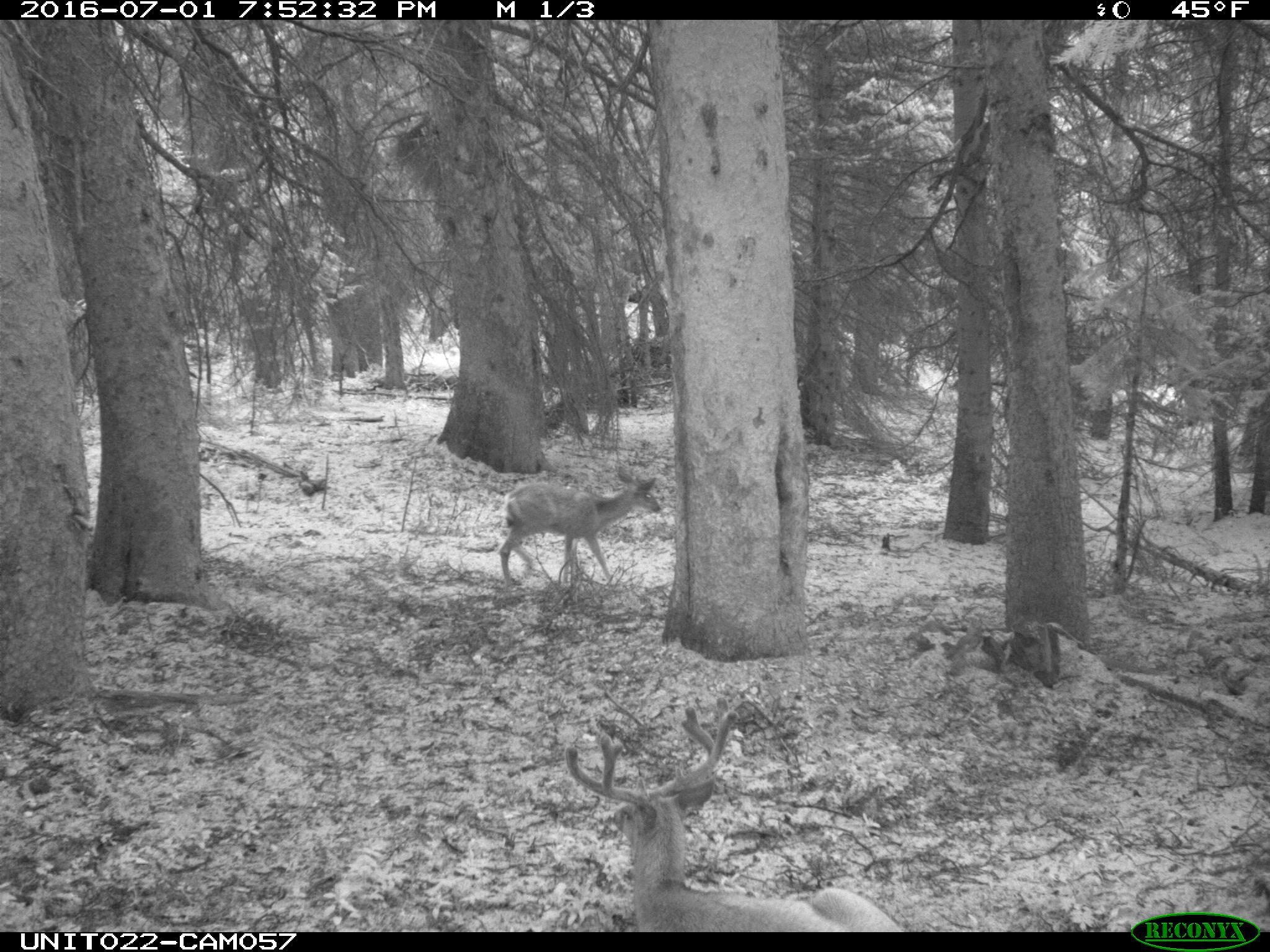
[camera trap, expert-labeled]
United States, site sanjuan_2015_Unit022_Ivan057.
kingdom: Animalia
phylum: Chordata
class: Mammalia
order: Artiodactyla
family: Cervidae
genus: Odocoileus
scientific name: Odocoileus hemionus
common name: mule deer